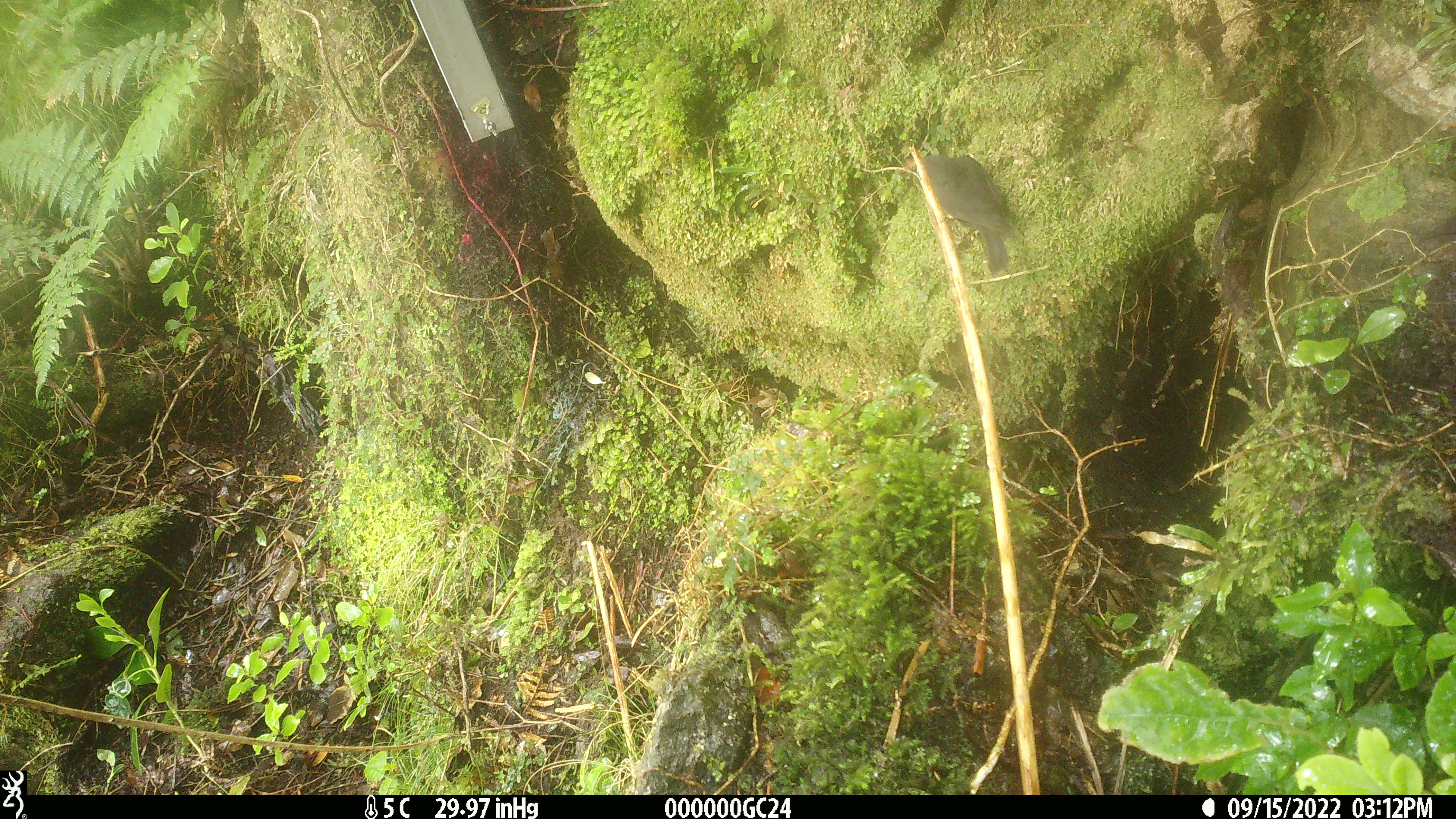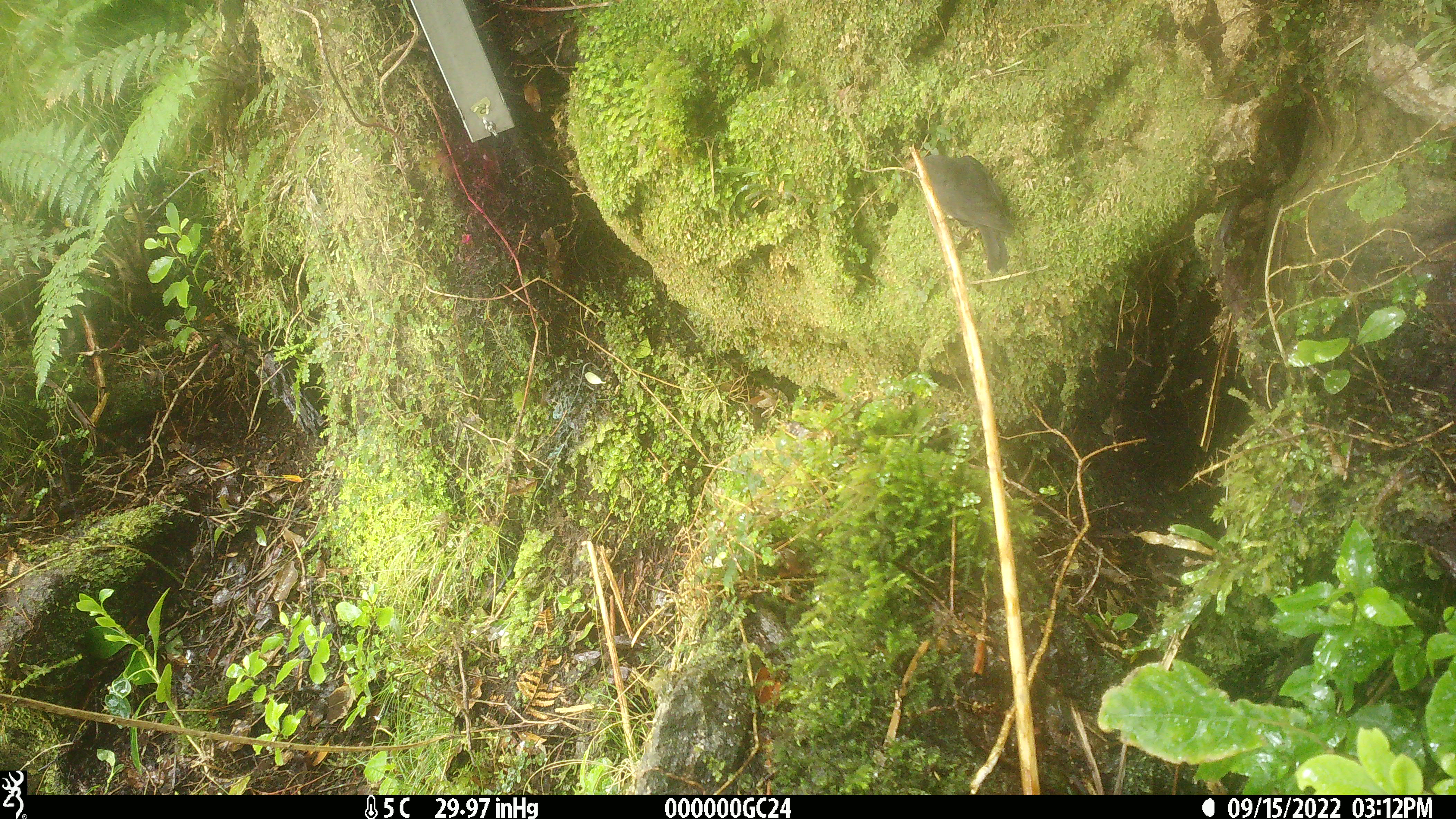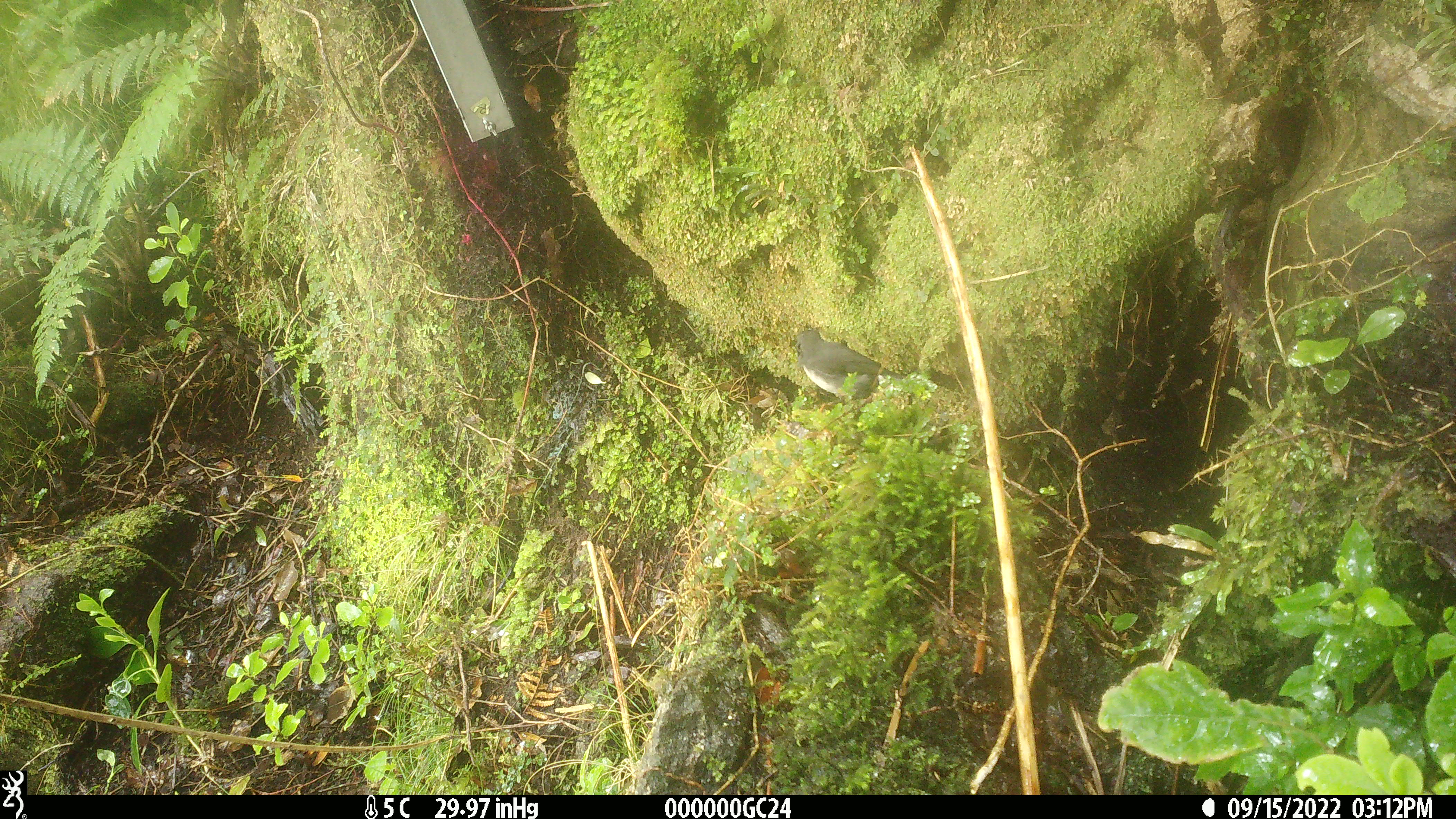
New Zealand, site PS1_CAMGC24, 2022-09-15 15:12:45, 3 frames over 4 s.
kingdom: Animalia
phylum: Chordata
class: Aves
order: Passeriformes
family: Petroicidae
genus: Petroica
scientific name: Petroica australis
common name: new zealand robin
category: robin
Robin (new zealand robin) (Petroica australis).